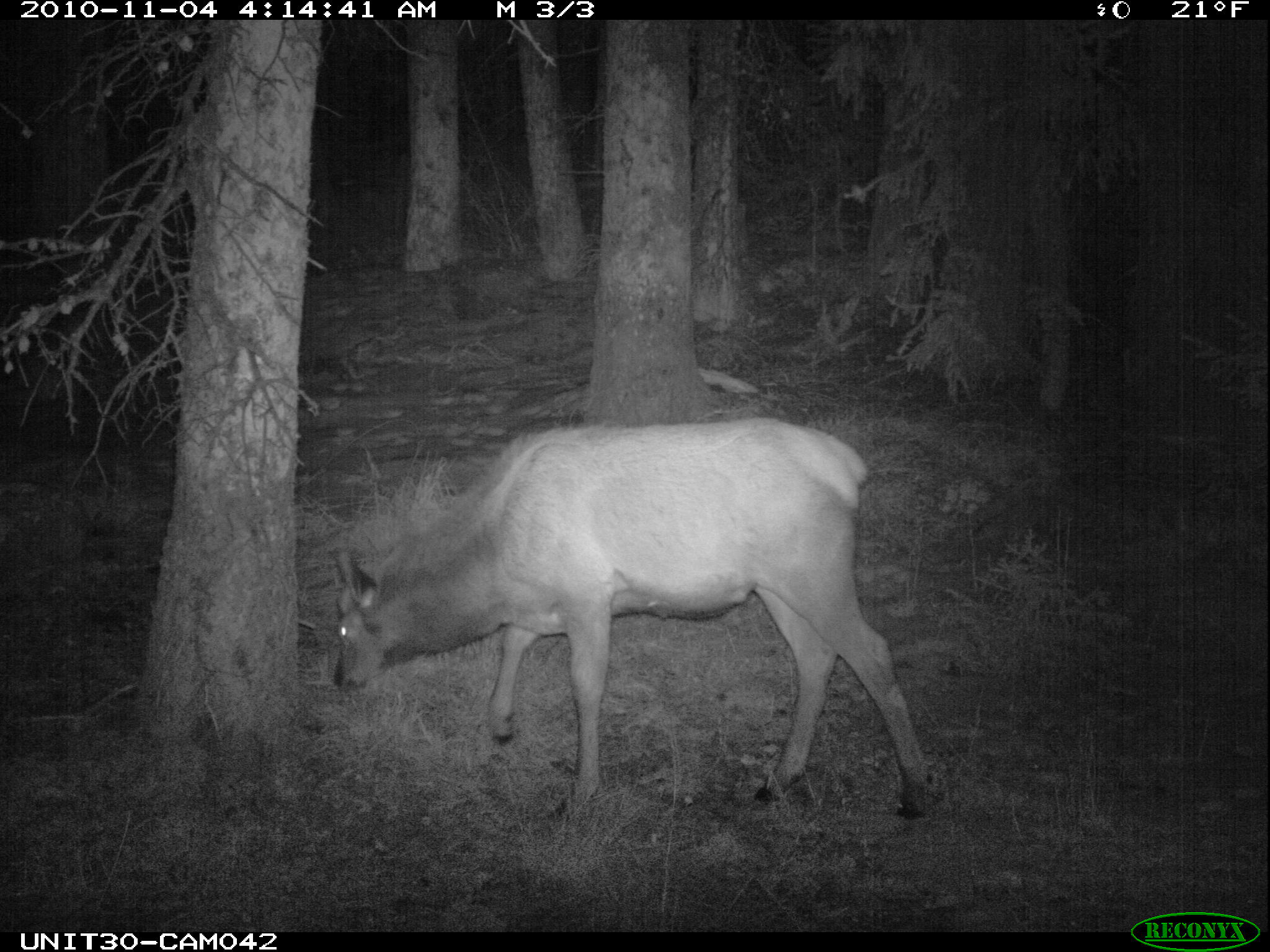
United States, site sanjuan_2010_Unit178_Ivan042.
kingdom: Animalia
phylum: Chordata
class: Mammalia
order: Artiodactyla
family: Cervidae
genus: Cervus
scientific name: Cervus elaphus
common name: red deer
Cervus elaphus (red deer).